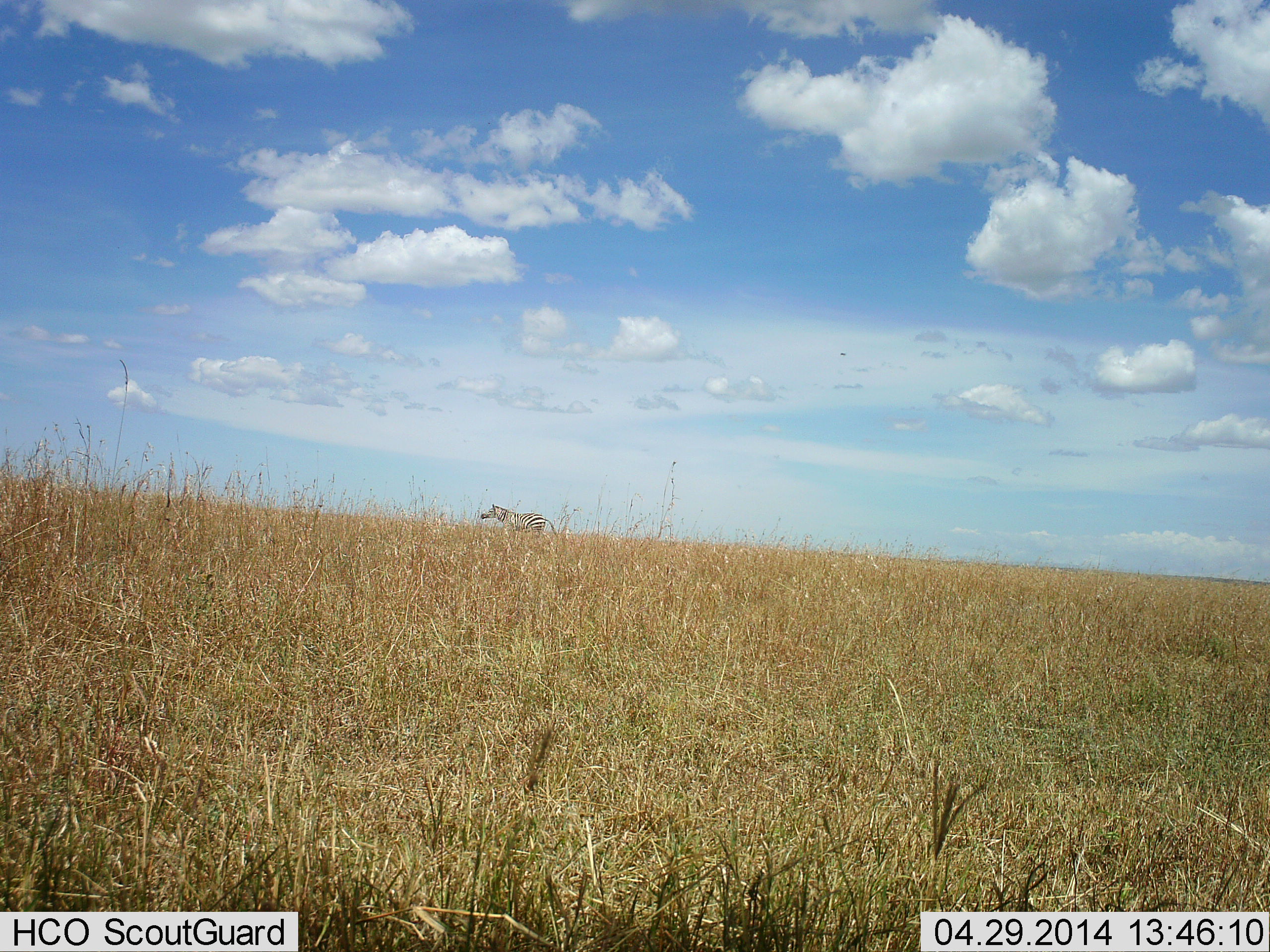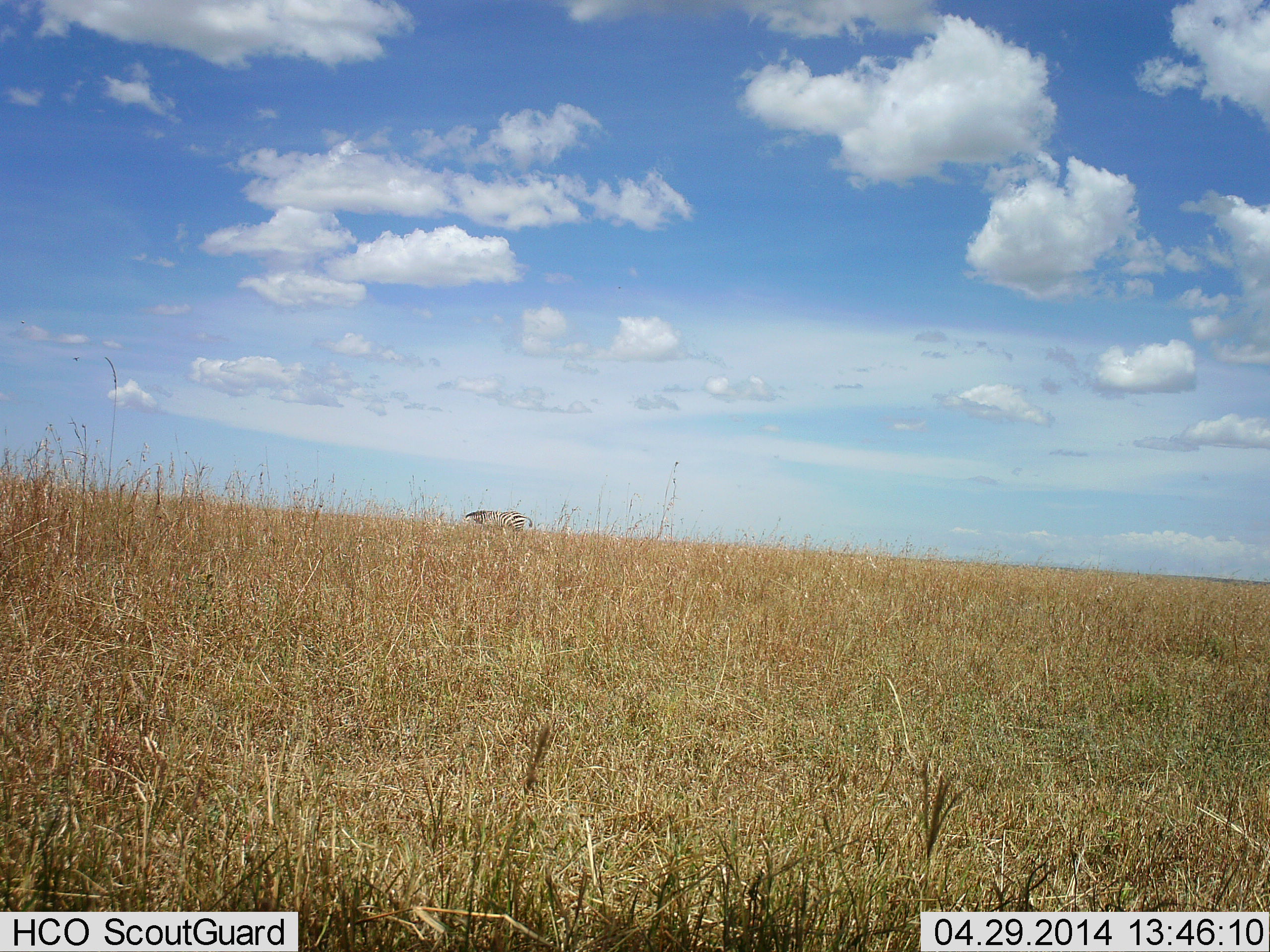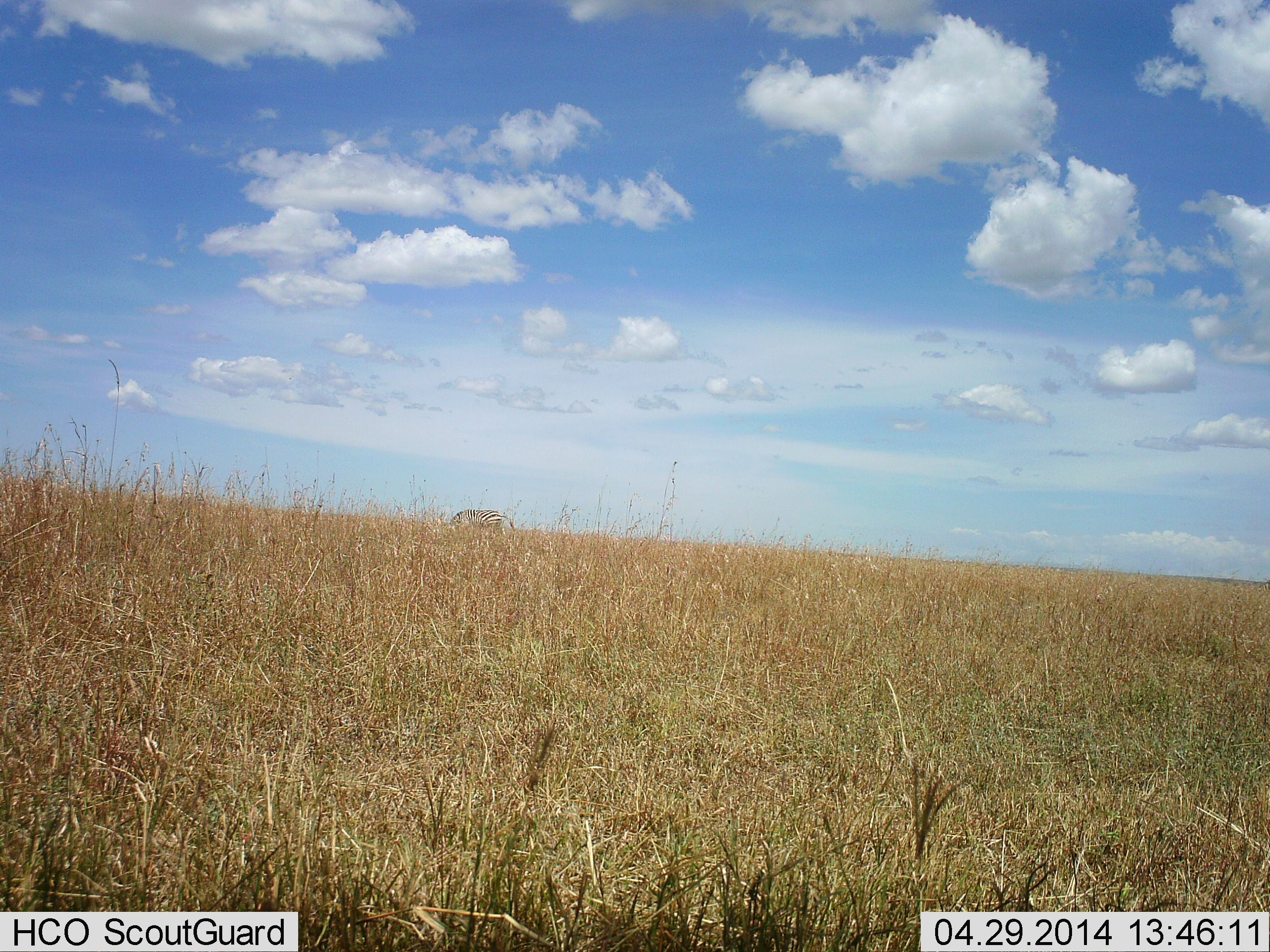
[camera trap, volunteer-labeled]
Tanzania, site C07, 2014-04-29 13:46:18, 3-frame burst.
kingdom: Animalia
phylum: Chordata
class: Mammalia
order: Perissodactyla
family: Equidae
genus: Equus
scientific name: Equus quagga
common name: plains zebra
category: zebra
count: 1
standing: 20%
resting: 0%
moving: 40%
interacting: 0%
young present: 0%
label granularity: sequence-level